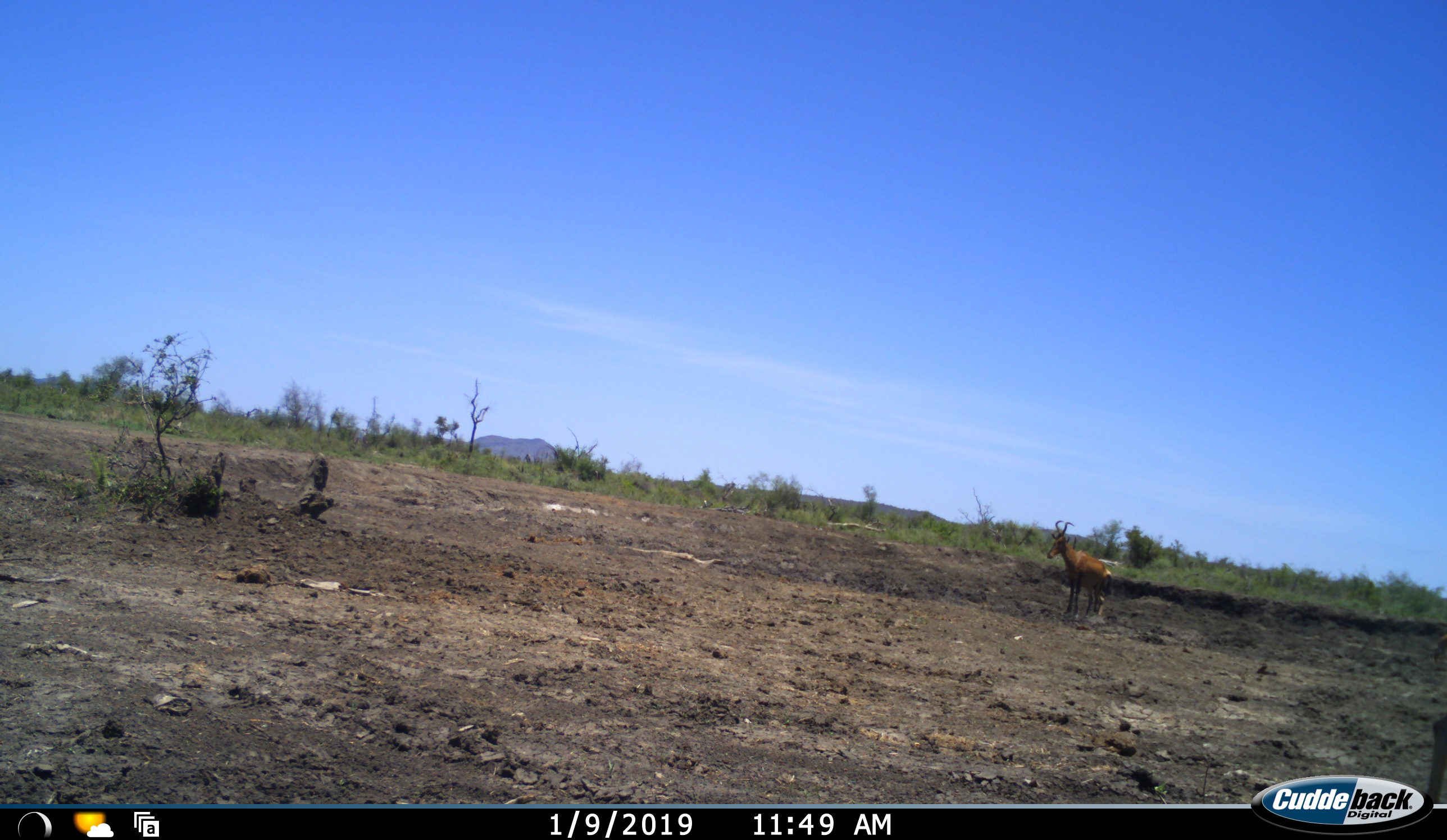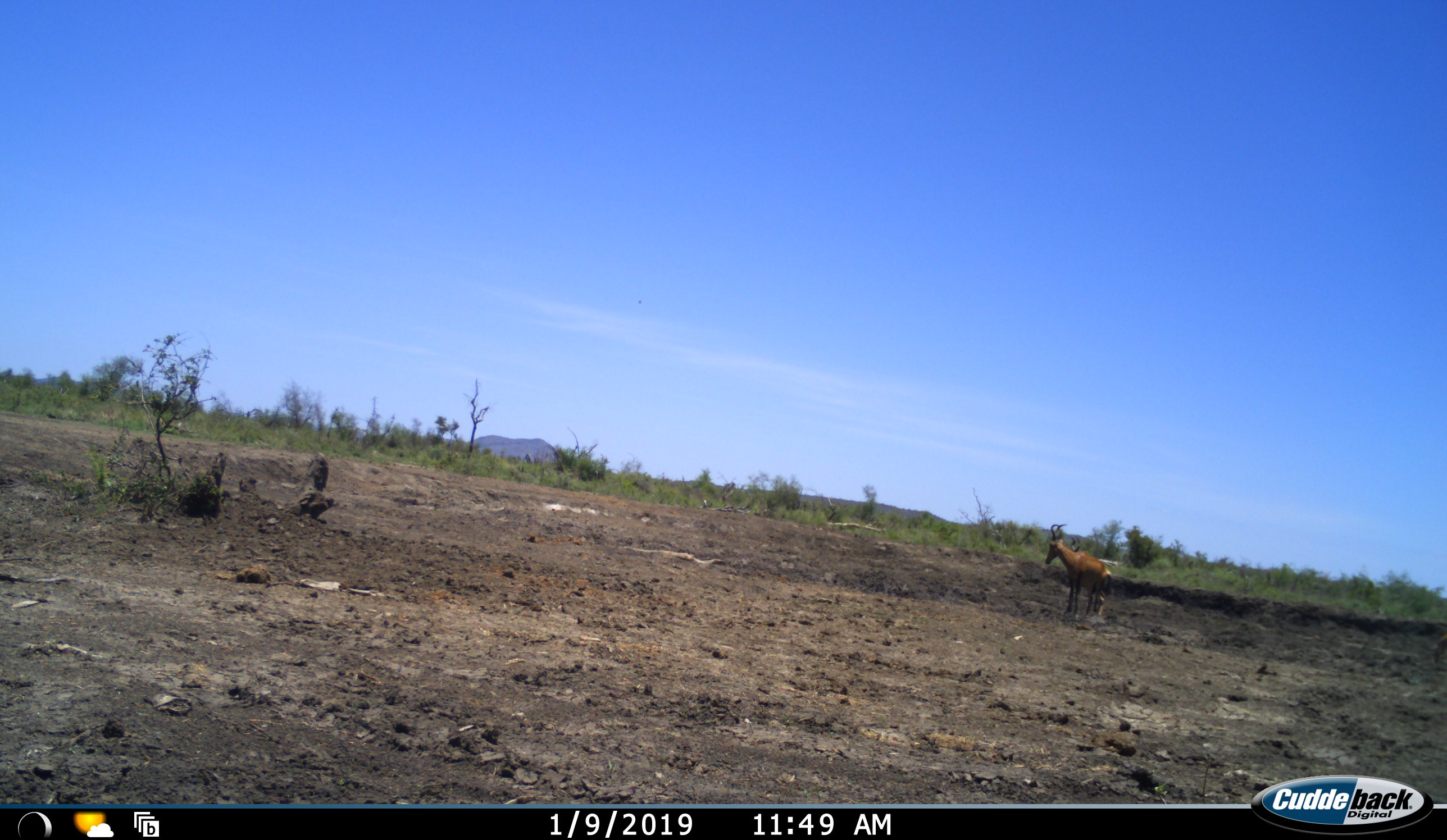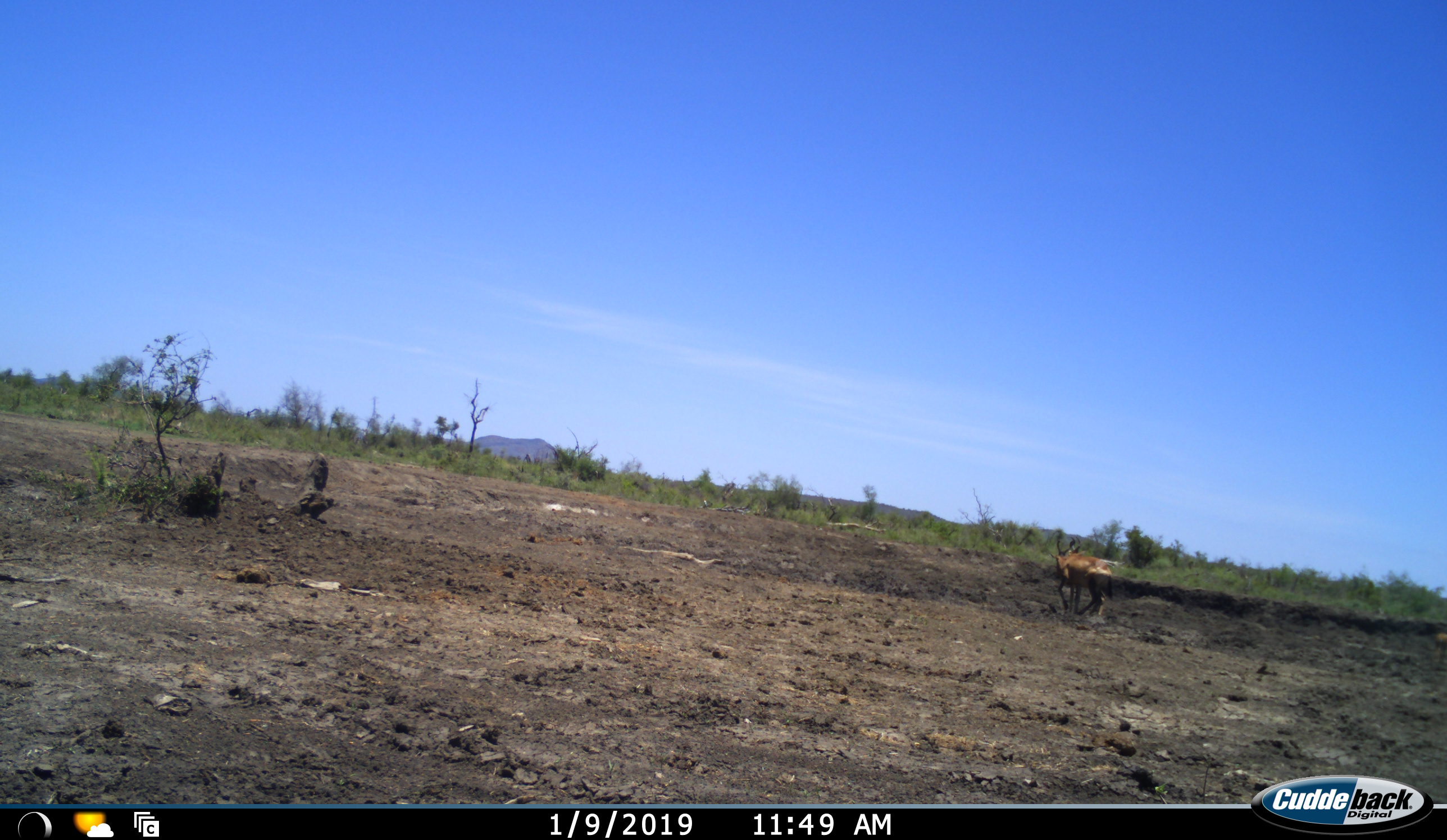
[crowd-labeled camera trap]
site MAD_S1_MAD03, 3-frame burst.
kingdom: Animalia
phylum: Chordata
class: Mammalia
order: Artiodactyla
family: Bovidae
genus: Alcelaphus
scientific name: Alcelaphus buselaphus caama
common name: red hartebeest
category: hartebeestred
Hartebeestred (red hartebeest) (Alcelaphus buselaphus caama), count 2. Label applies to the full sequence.